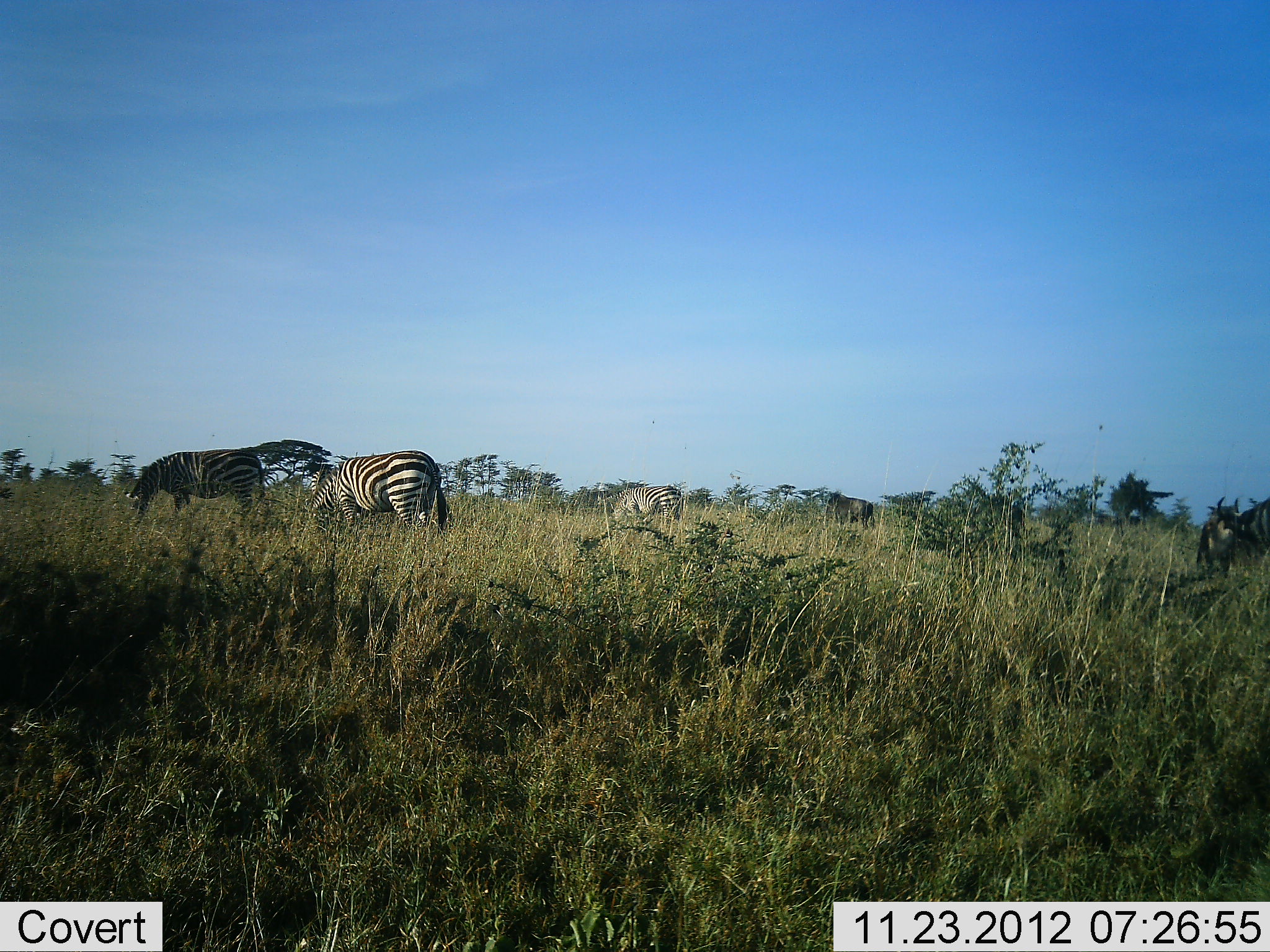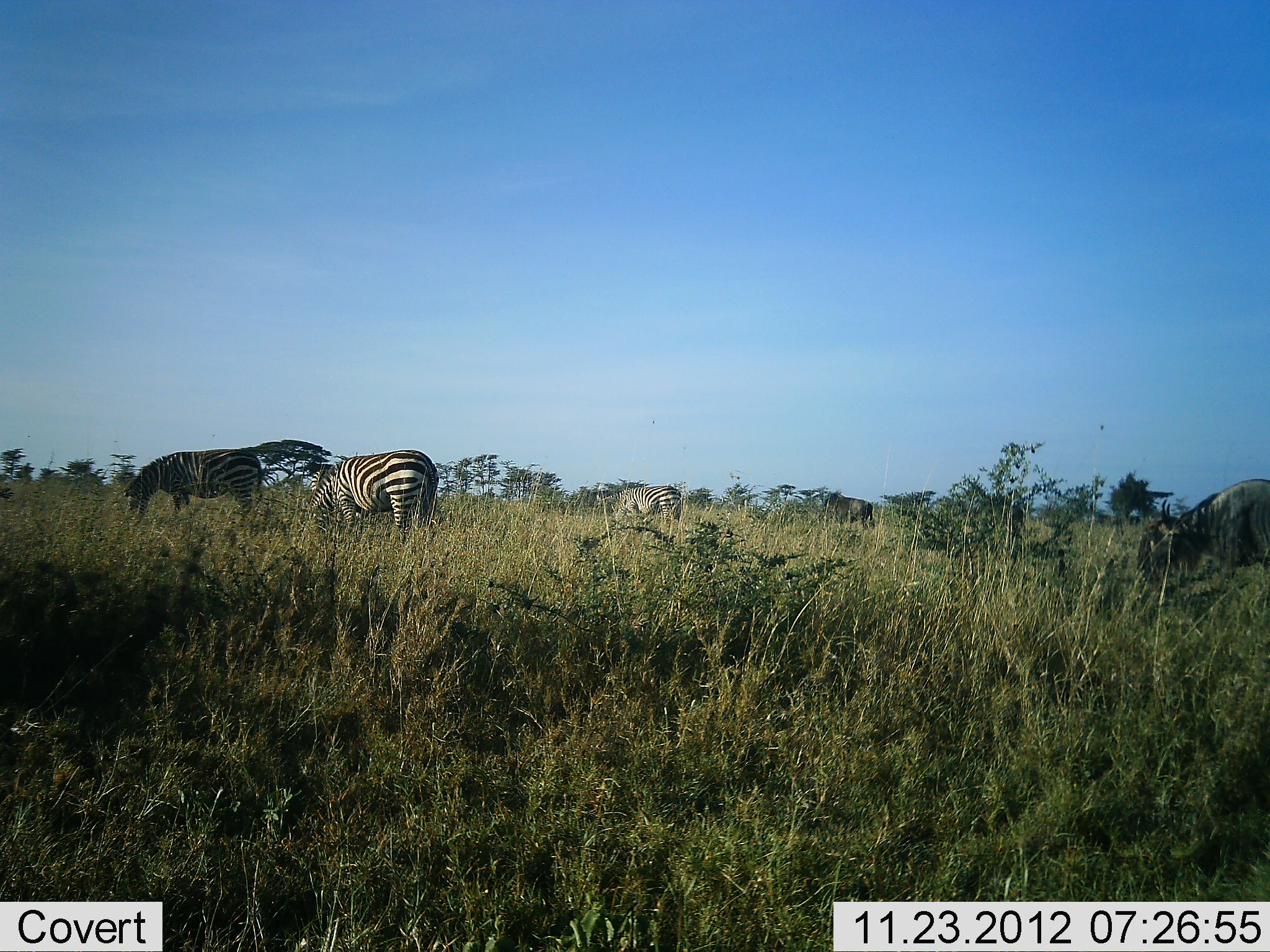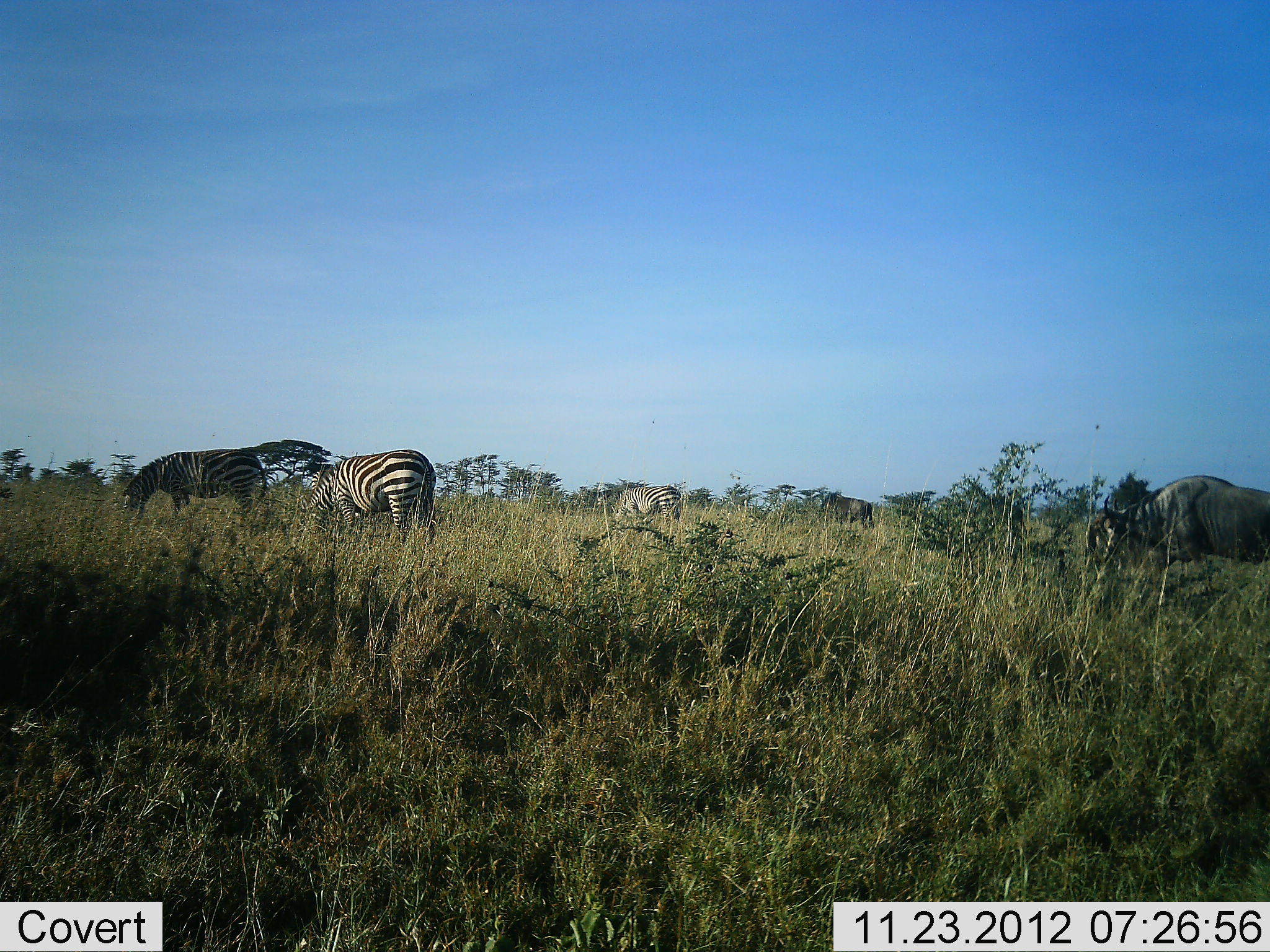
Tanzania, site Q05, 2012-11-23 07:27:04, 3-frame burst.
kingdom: Animalia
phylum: Chordata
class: Mammalia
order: Artiodactyla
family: Bovidae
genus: Connochaetes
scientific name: Connochaetes taurinus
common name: blue wildebeest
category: wildebeest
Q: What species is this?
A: Wildebeest (blue wildebeest) (Connochaetes taurinus).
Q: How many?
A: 1.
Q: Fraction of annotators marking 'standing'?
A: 18%.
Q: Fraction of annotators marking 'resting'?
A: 0%.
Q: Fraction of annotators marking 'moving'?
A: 64%.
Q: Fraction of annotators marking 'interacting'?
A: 0%.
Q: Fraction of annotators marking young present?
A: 0%.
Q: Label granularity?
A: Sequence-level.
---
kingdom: Animalia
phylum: Chordata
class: Mammalia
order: Perissodactyla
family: Equidae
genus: Equus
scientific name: Equus quagga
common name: plains zebra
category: zebra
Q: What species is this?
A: Zebra (plains zebra) (Equus quagga).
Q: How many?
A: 3.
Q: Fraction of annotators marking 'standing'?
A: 8%.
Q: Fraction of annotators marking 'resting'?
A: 0%.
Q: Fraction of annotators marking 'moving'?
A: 0%.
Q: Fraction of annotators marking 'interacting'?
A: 0%.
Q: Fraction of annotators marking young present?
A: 0%.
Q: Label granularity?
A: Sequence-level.